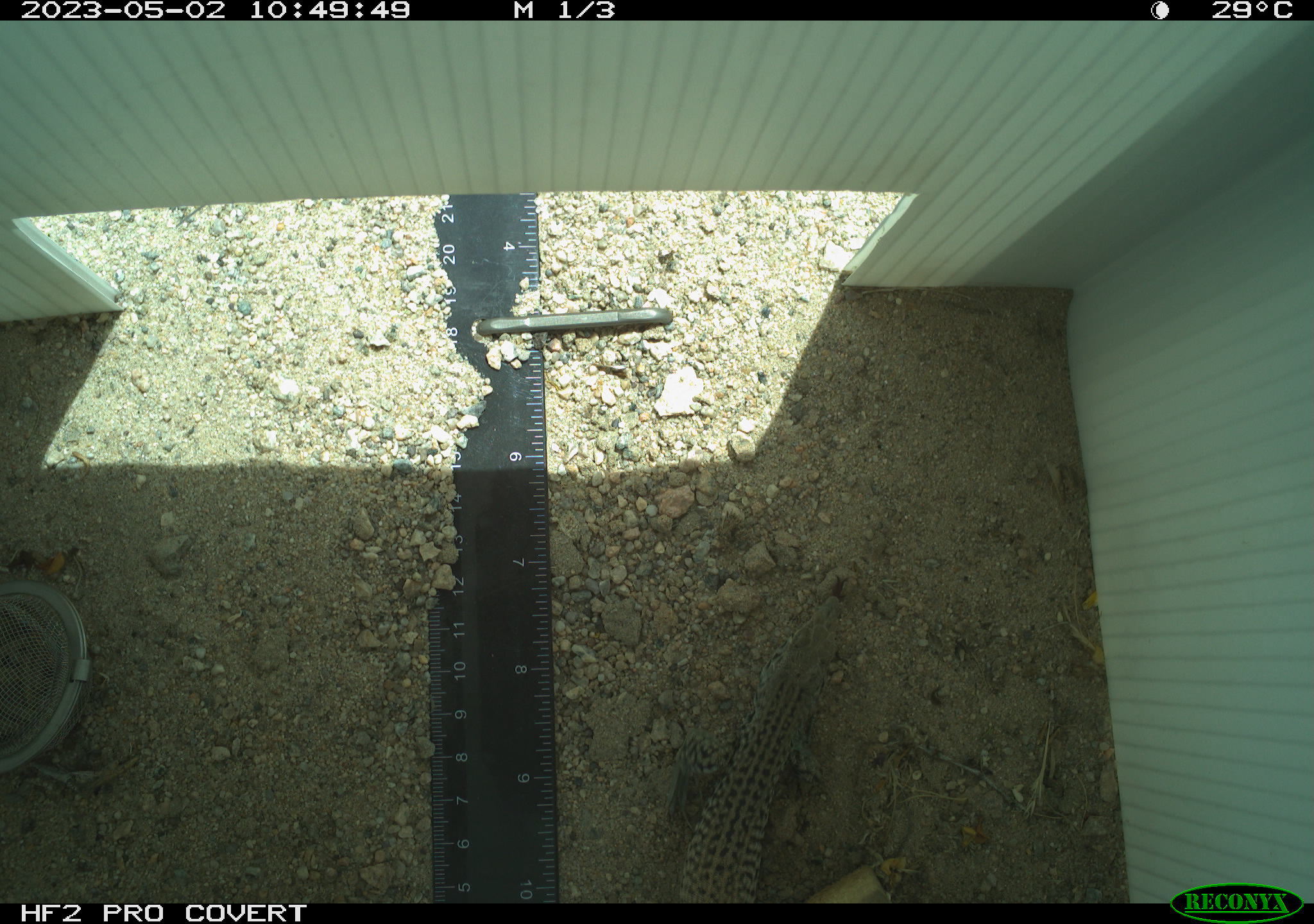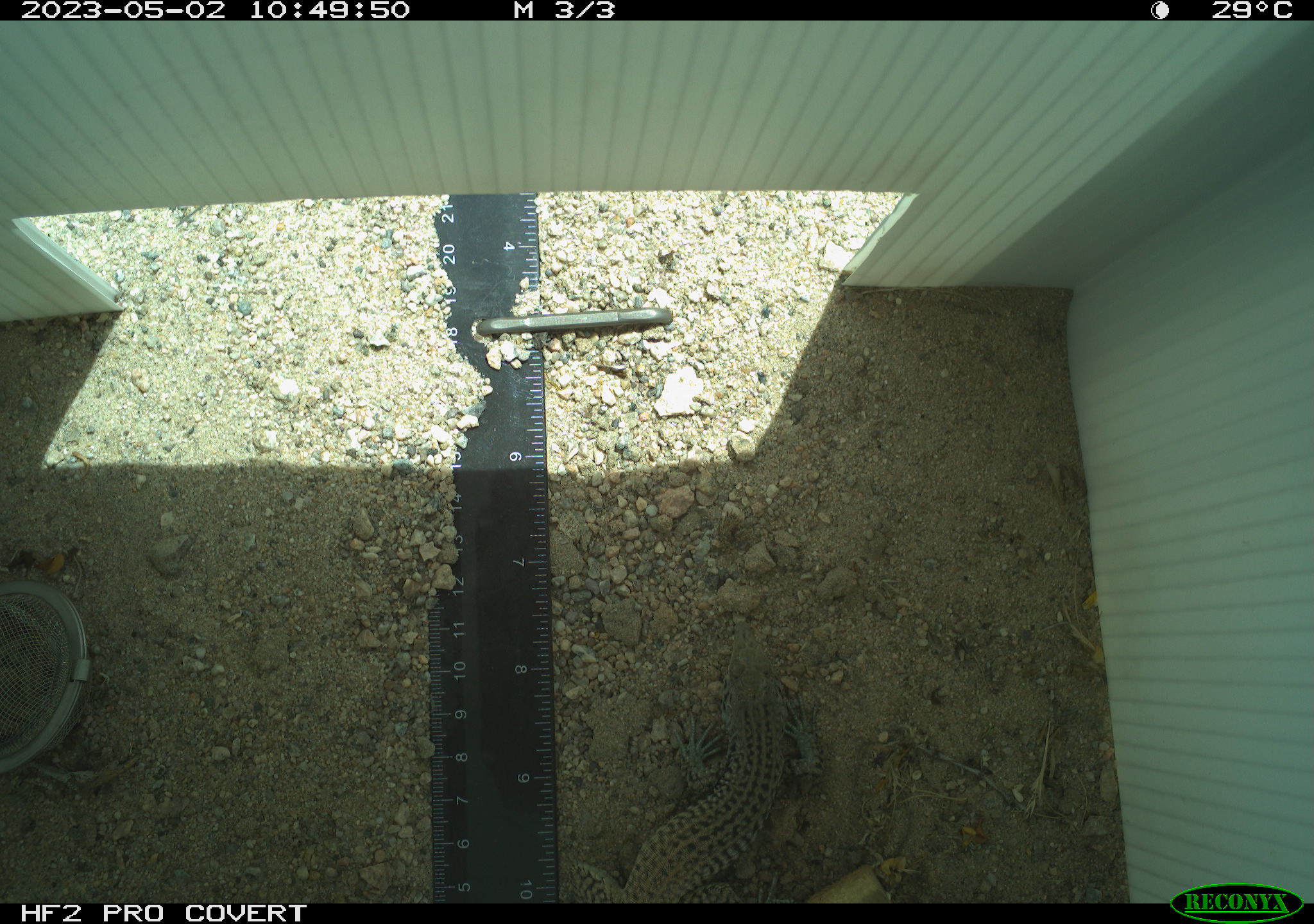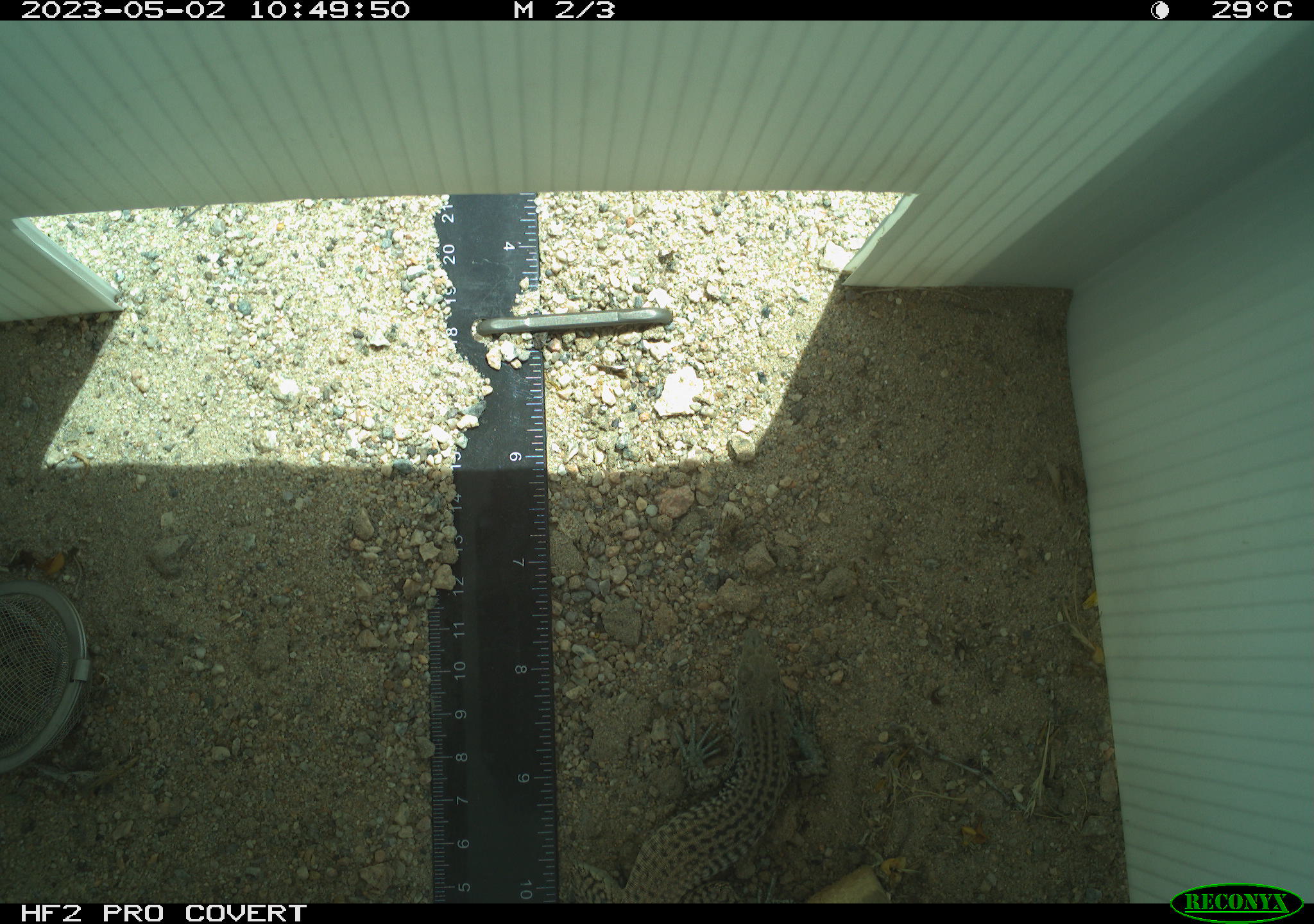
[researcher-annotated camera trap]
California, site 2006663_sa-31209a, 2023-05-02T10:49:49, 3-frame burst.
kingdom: Animalia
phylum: Chordata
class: Reptilia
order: Squamata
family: Teiidae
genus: Aspidoscelis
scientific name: Aspidoscelis tigris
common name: western whiptail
Western whiptail (Aspidoscelis tigris).